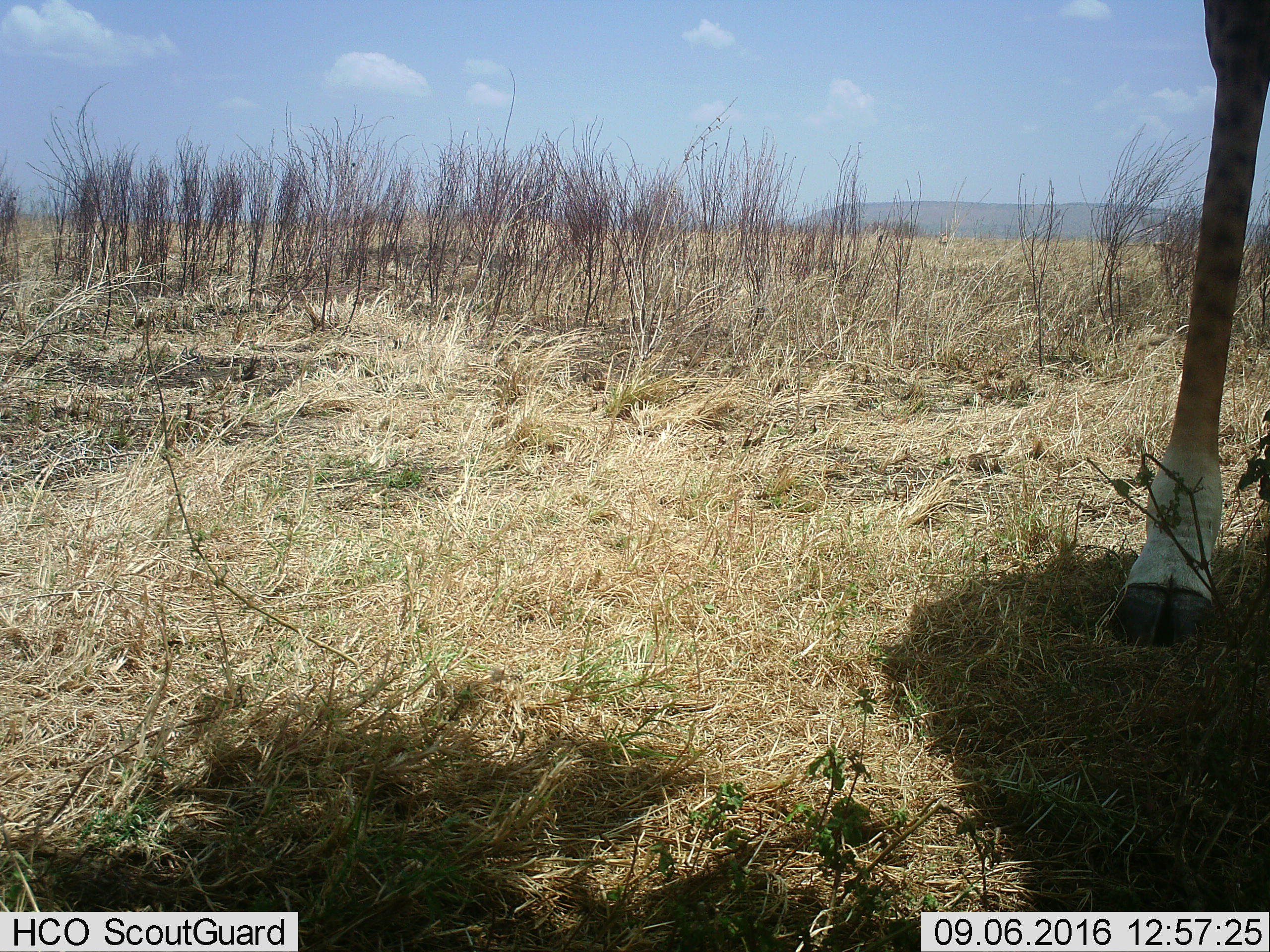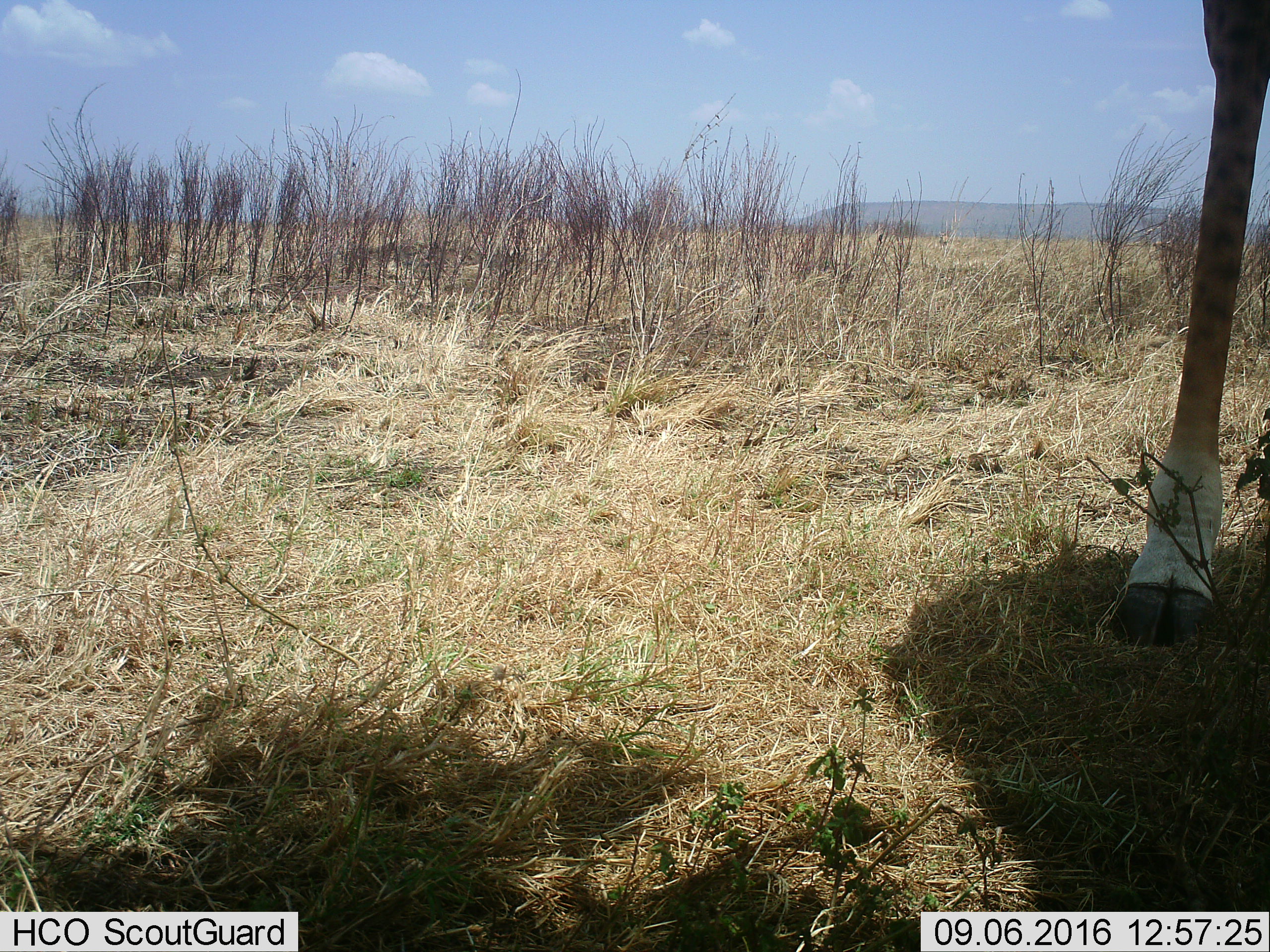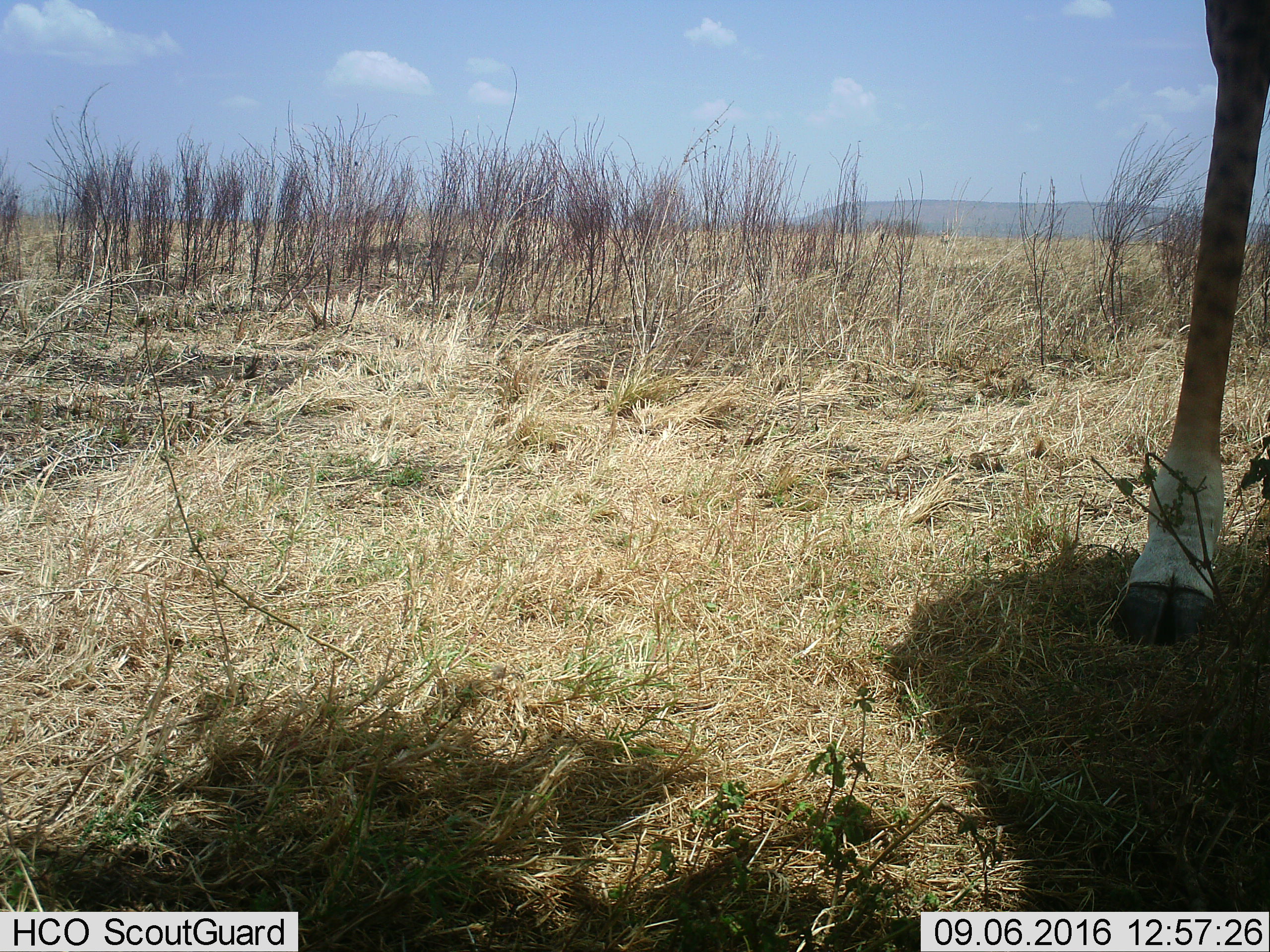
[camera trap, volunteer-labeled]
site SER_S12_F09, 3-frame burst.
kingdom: Animalia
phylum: Chordata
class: Mammalia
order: Artiodactyla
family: Giraffidae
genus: Giraffa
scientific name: Giraffa camelopardalis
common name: giraffe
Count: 1.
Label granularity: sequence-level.